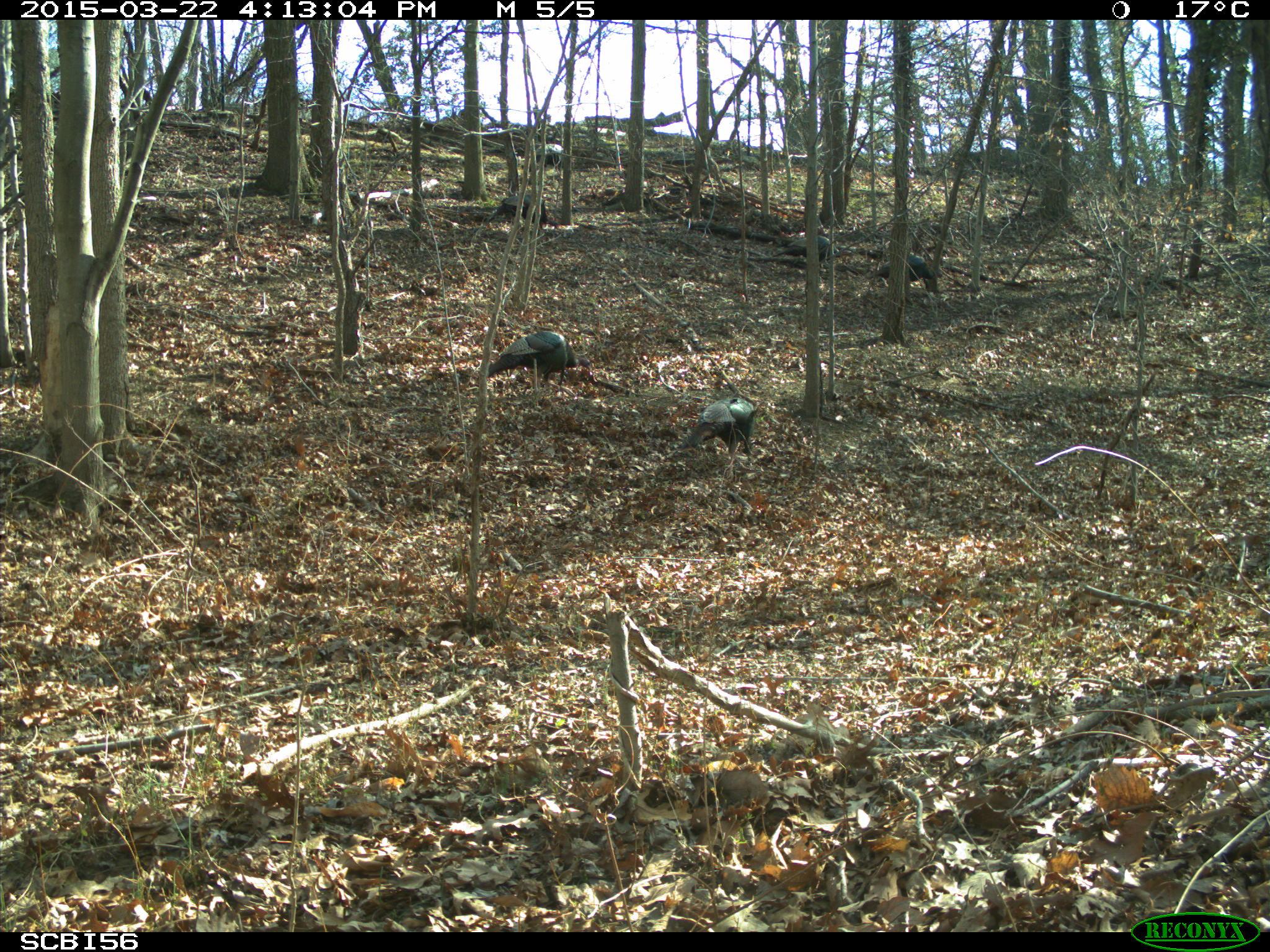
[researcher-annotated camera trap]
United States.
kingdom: Animalia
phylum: Chordata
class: Aves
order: Galliformes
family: Phasianidae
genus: Meleagris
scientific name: Meleagris gallopavo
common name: wild turkey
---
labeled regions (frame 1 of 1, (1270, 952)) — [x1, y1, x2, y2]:
Wild Turkey: [680, 387, 763, 467]; [486, 326, 583, 385]